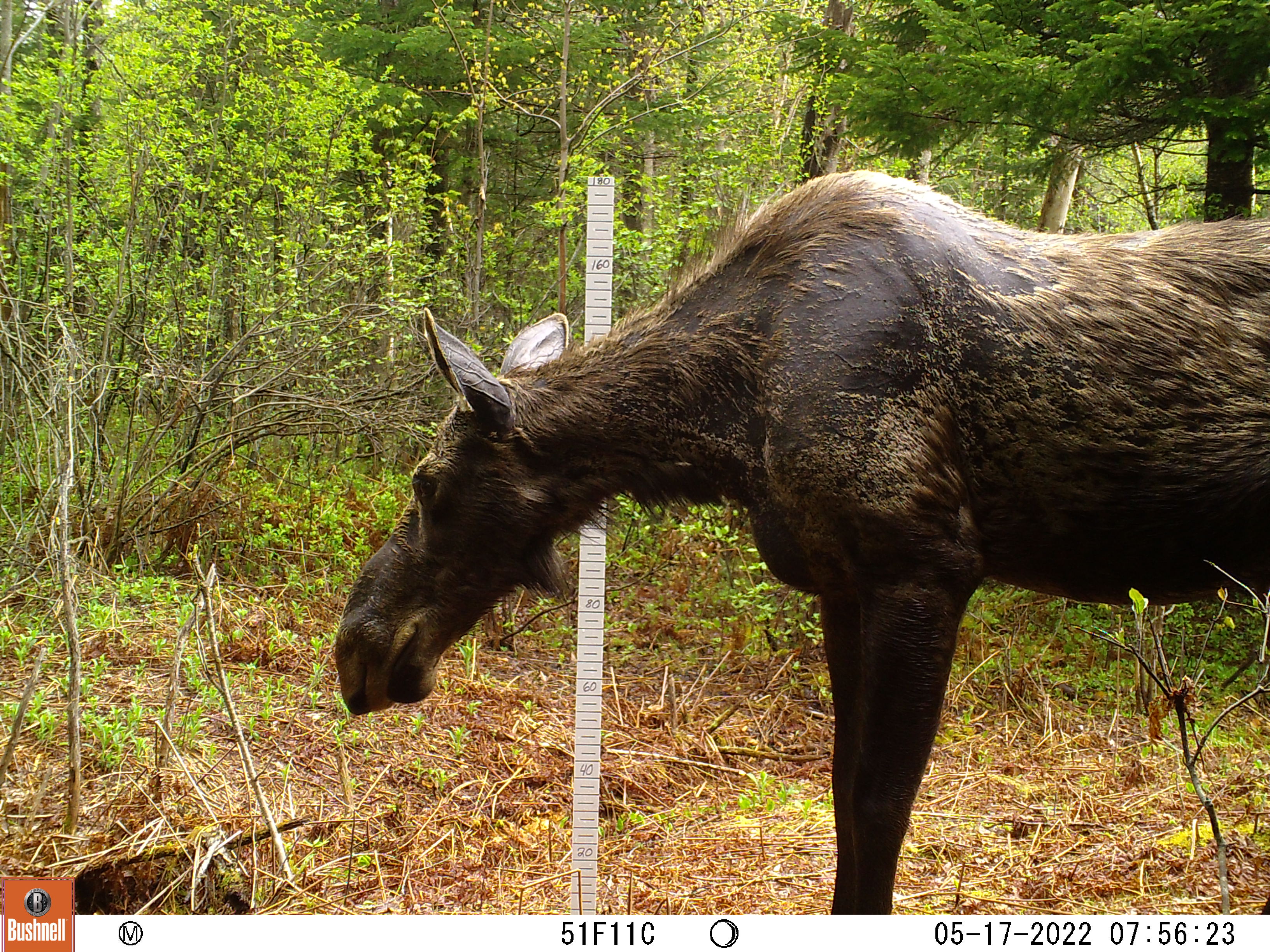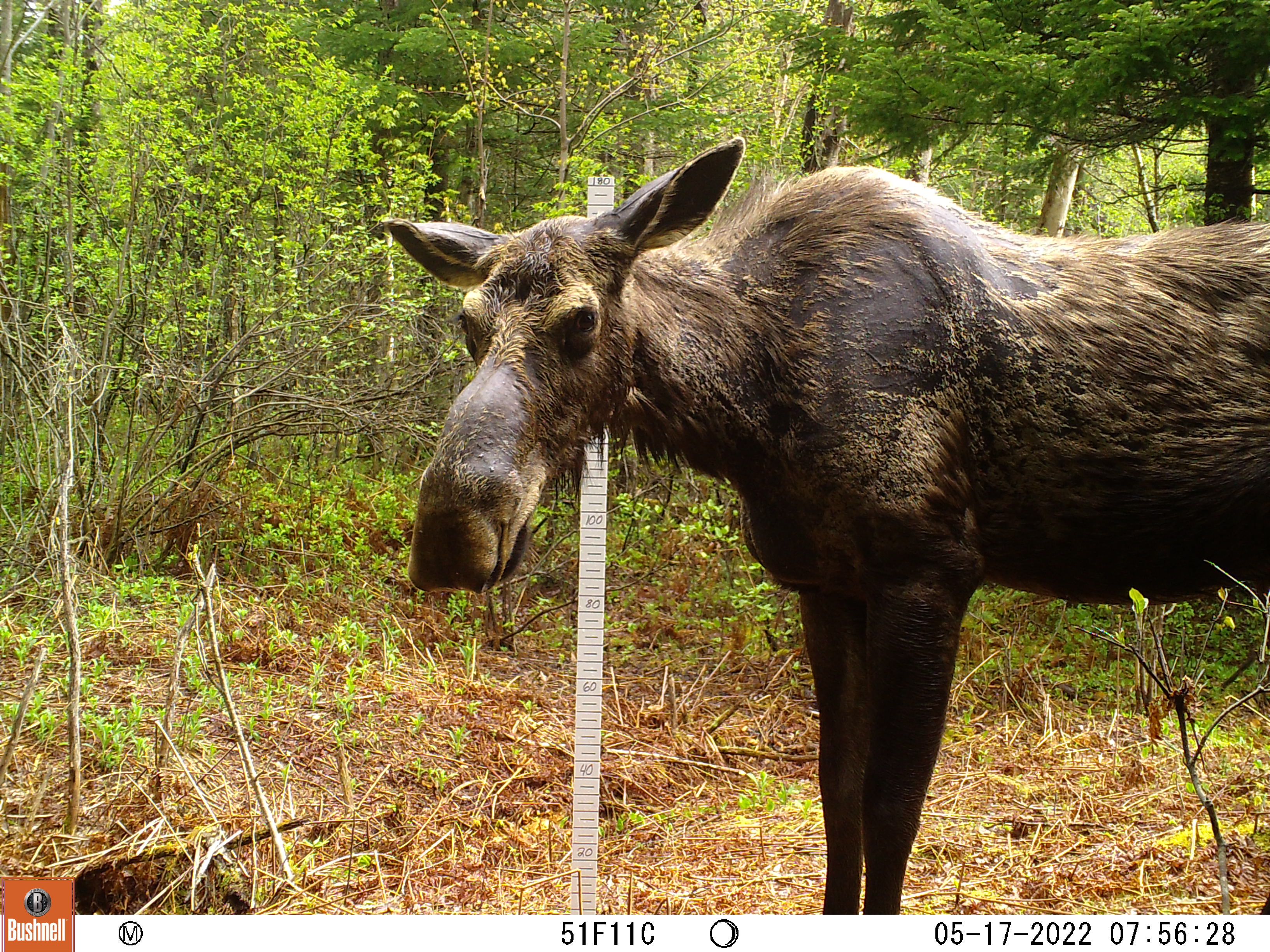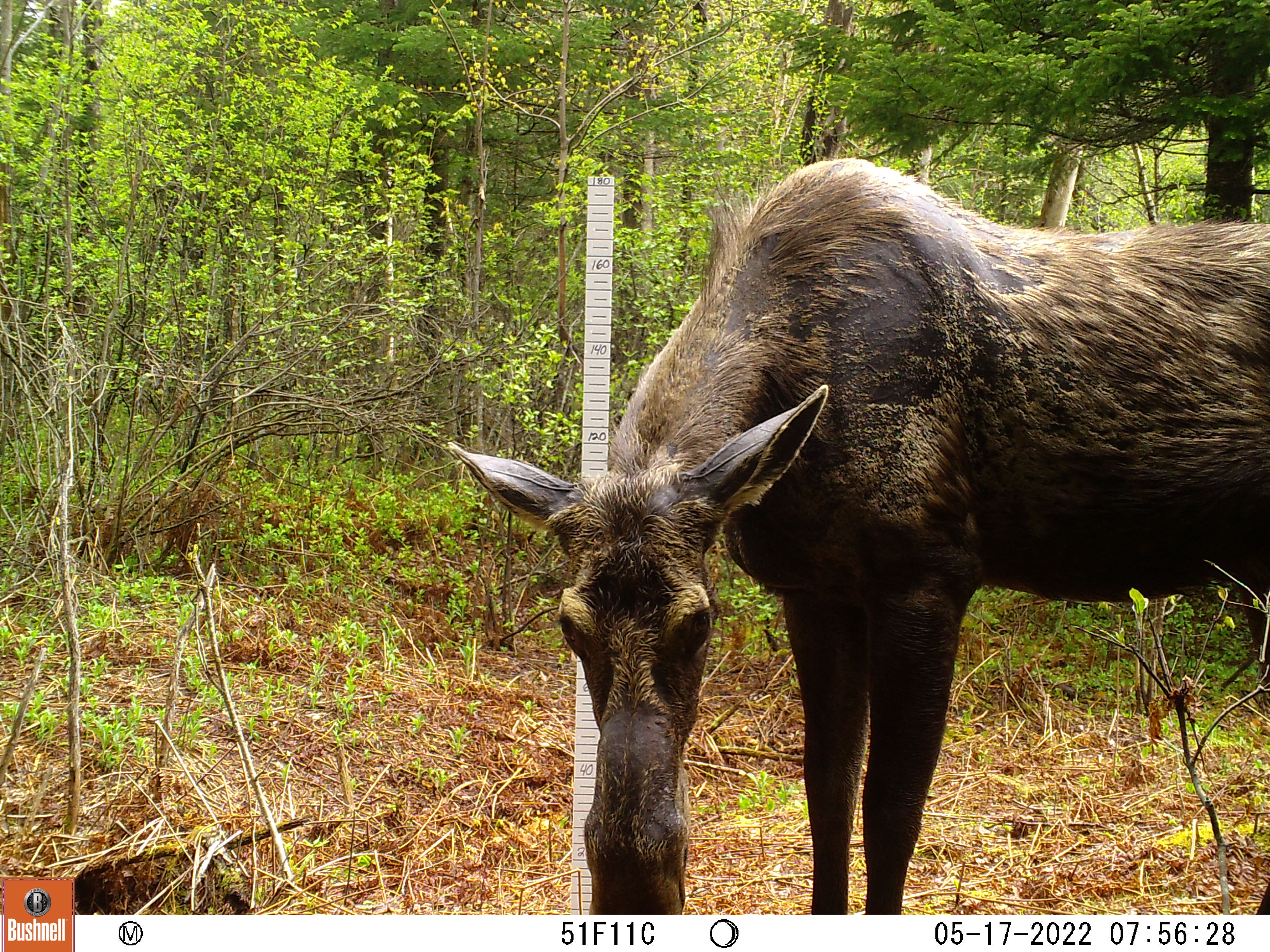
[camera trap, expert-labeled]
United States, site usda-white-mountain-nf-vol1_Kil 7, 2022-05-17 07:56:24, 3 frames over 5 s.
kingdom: Animalia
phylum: Chordata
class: Mammalia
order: Artiodactyla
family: Cervidae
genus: Alces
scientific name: Alces alces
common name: moose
Moose (Alces alces).